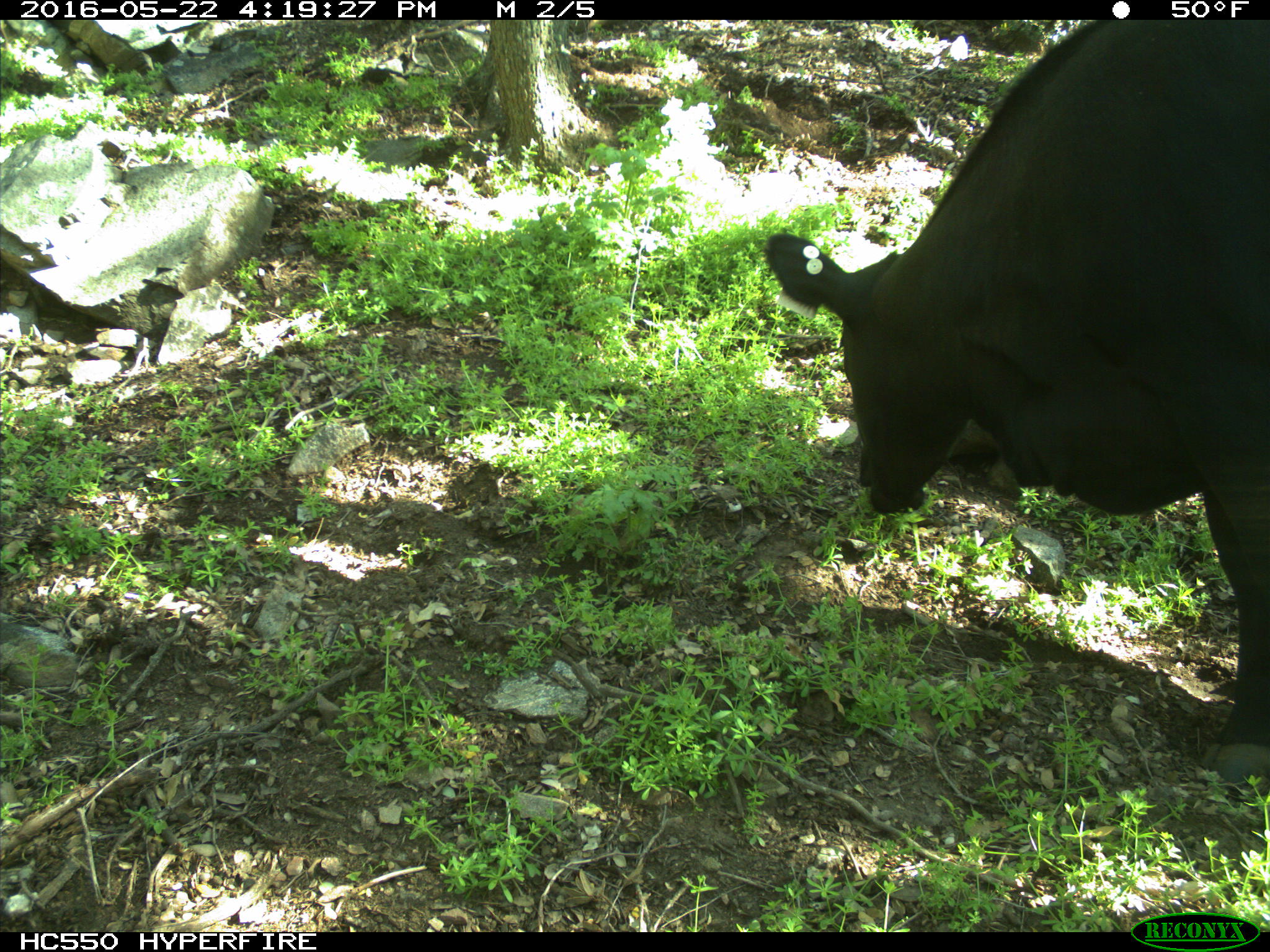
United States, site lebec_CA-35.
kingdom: Animalia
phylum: Chordata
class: Mammalia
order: Artiodactyla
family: Bovidae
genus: Bos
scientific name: Bos taurus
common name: domestic cow